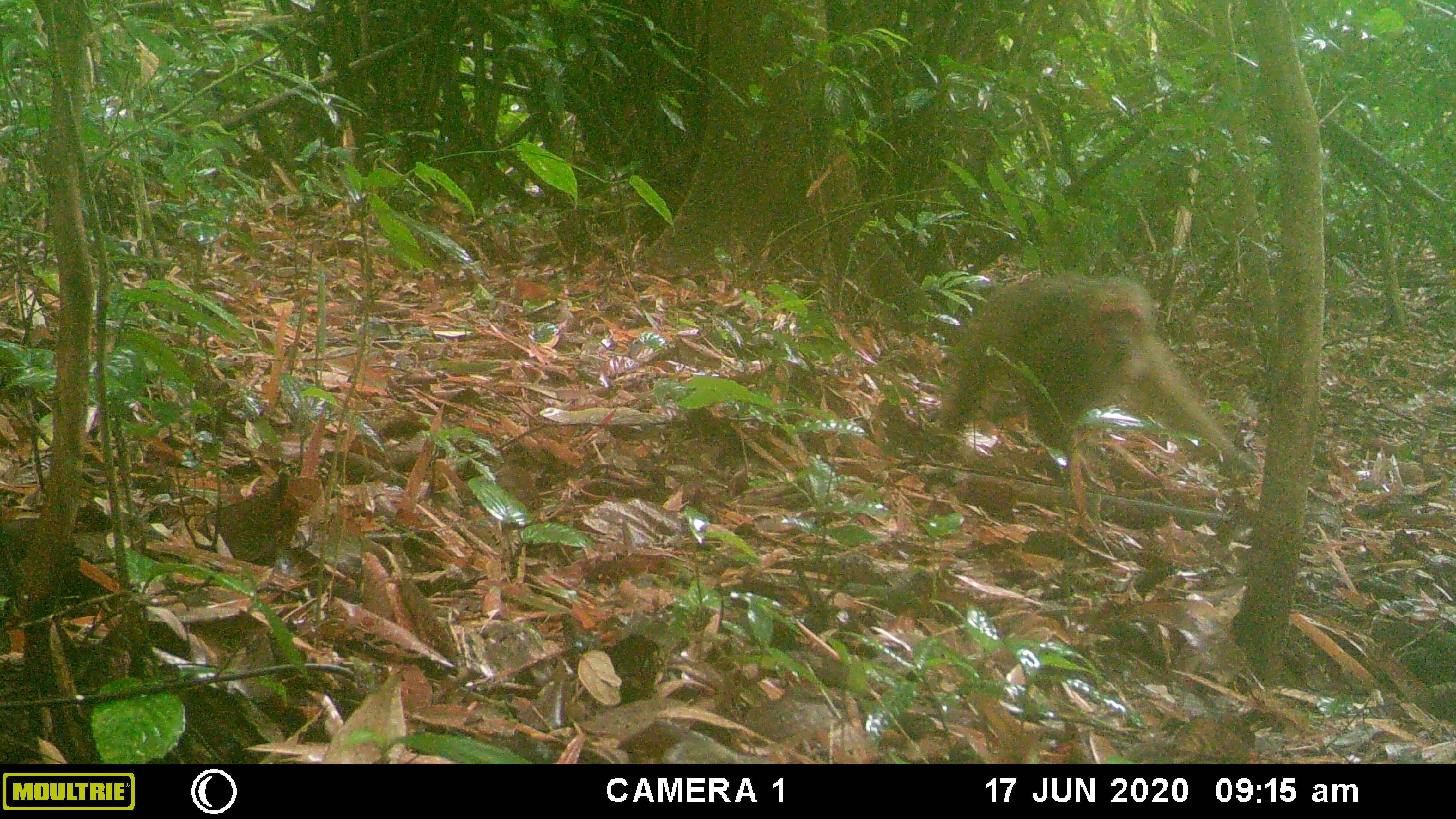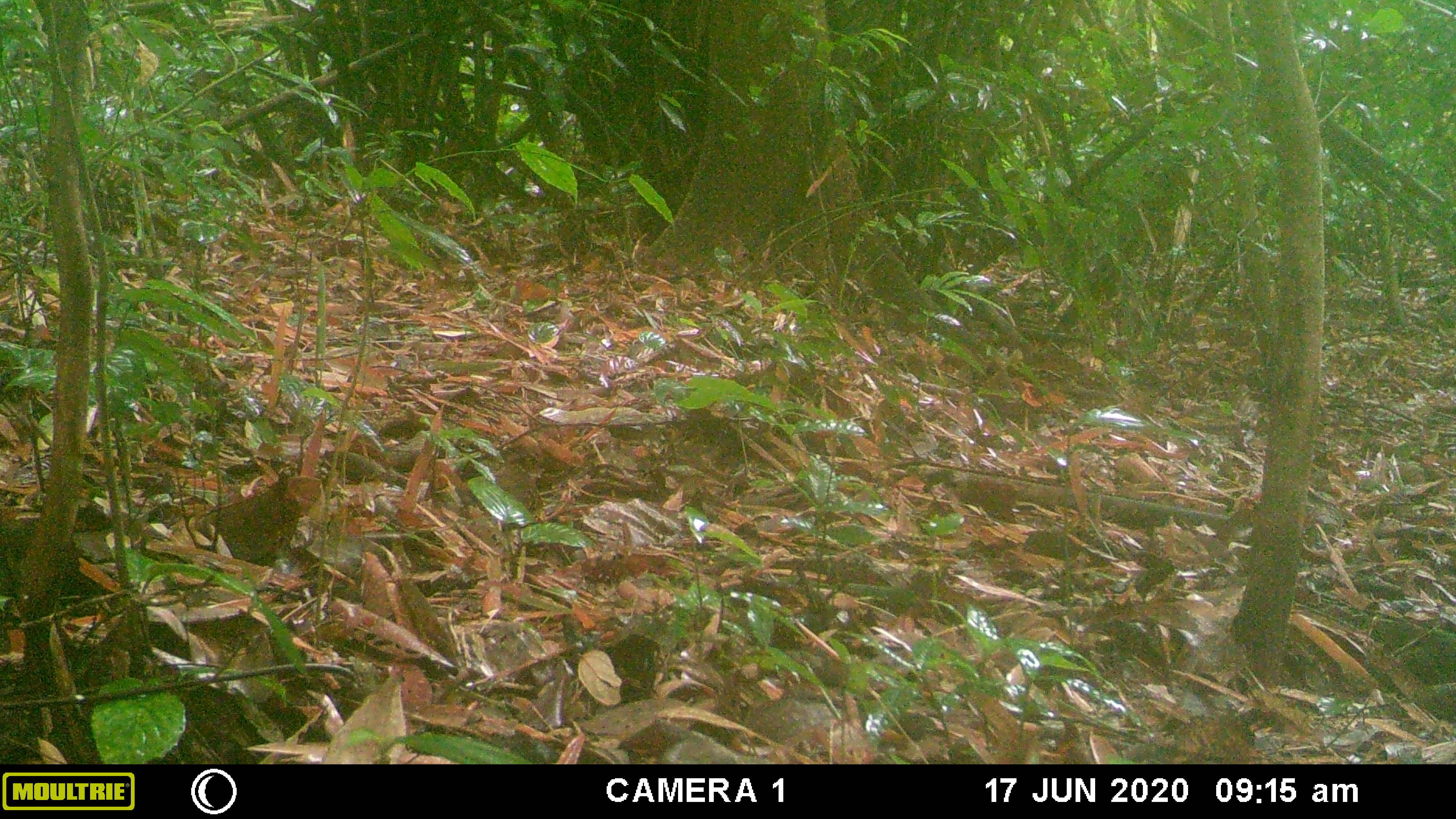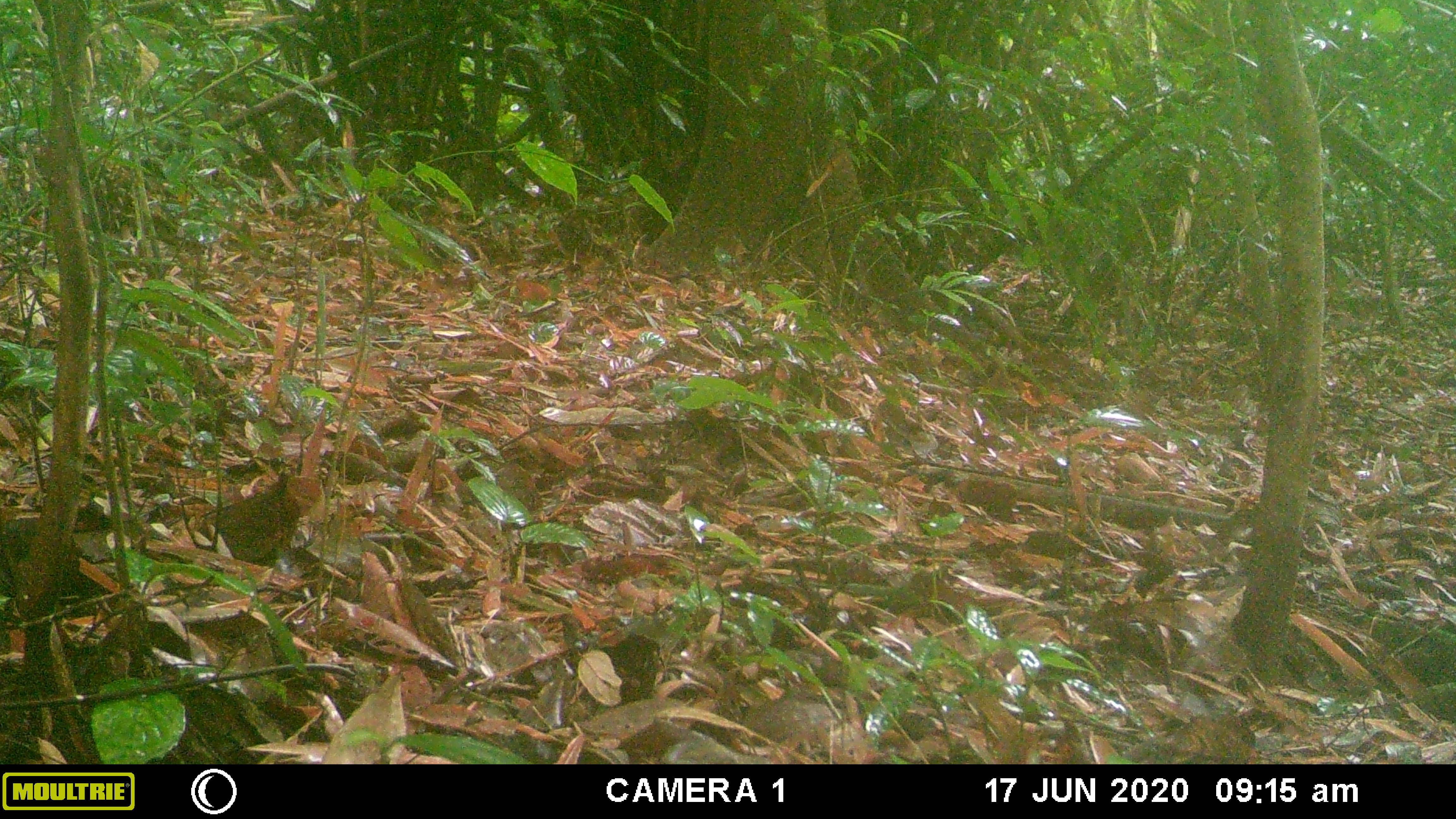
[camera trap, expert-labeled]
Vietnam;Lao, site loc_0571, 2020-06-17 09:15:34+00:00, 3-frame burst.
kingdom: Animalia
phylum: Chordata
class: Mammalia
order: Primates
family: Cercopithecidae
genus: Macaca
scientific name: Macaca arctoides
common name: stump-tailed macaque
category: stump tailed macaque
Stump tailed macaque (stump-tailed macaque) (Macaca arctoides). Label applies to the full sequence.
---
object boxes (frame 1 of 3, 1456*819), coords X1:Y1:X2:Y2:
stump tailed macaque: 946:275:1264:472